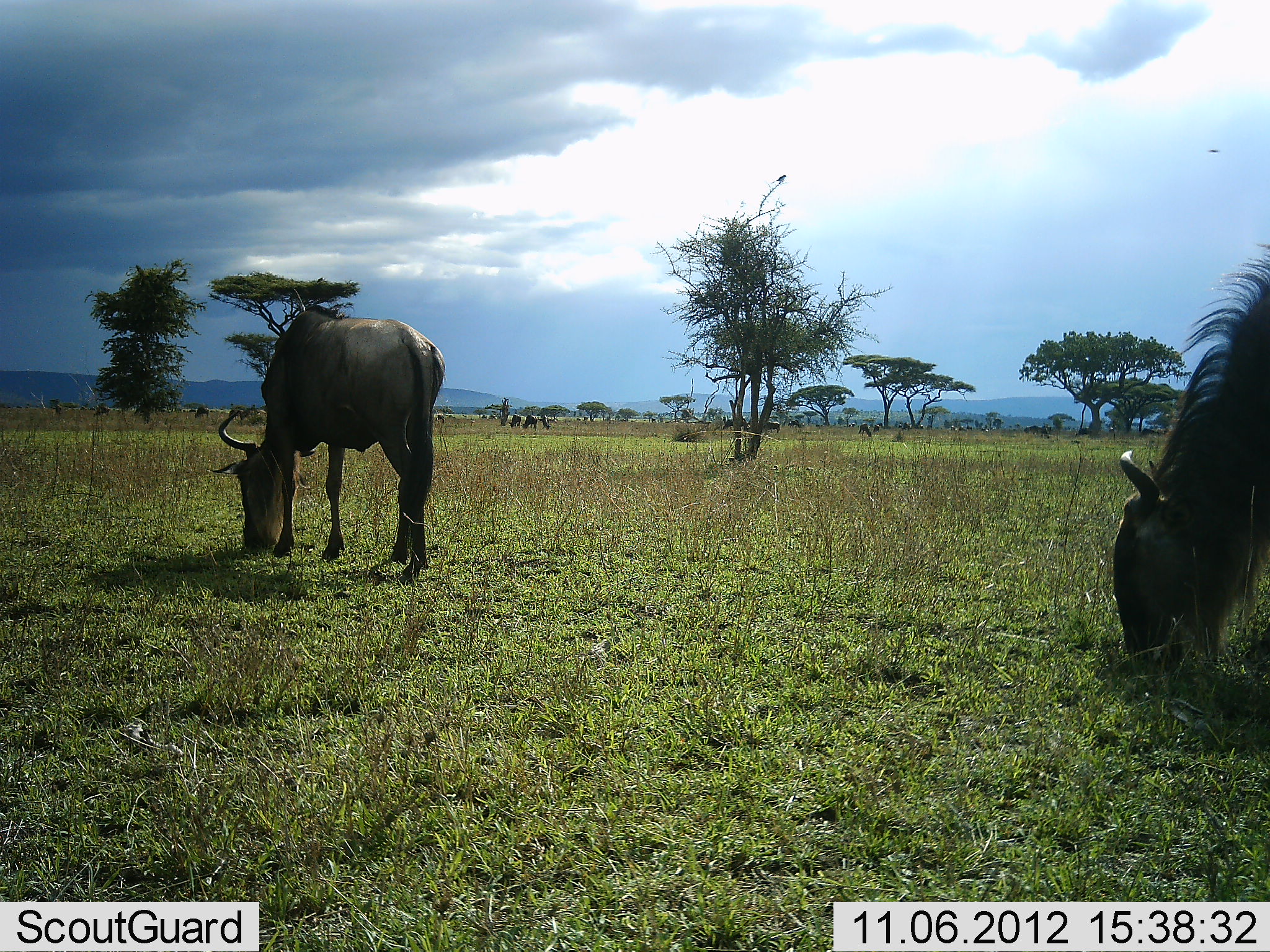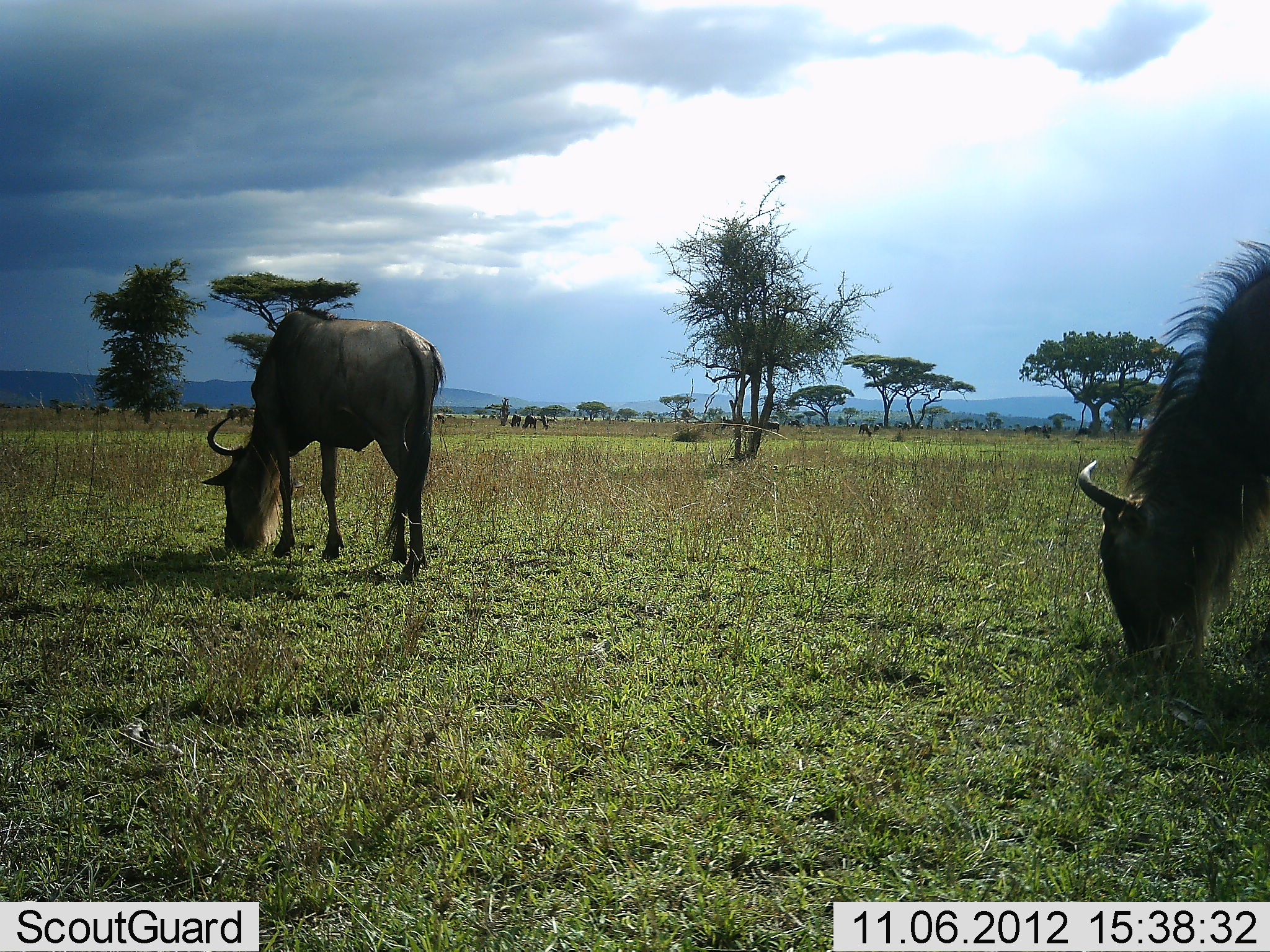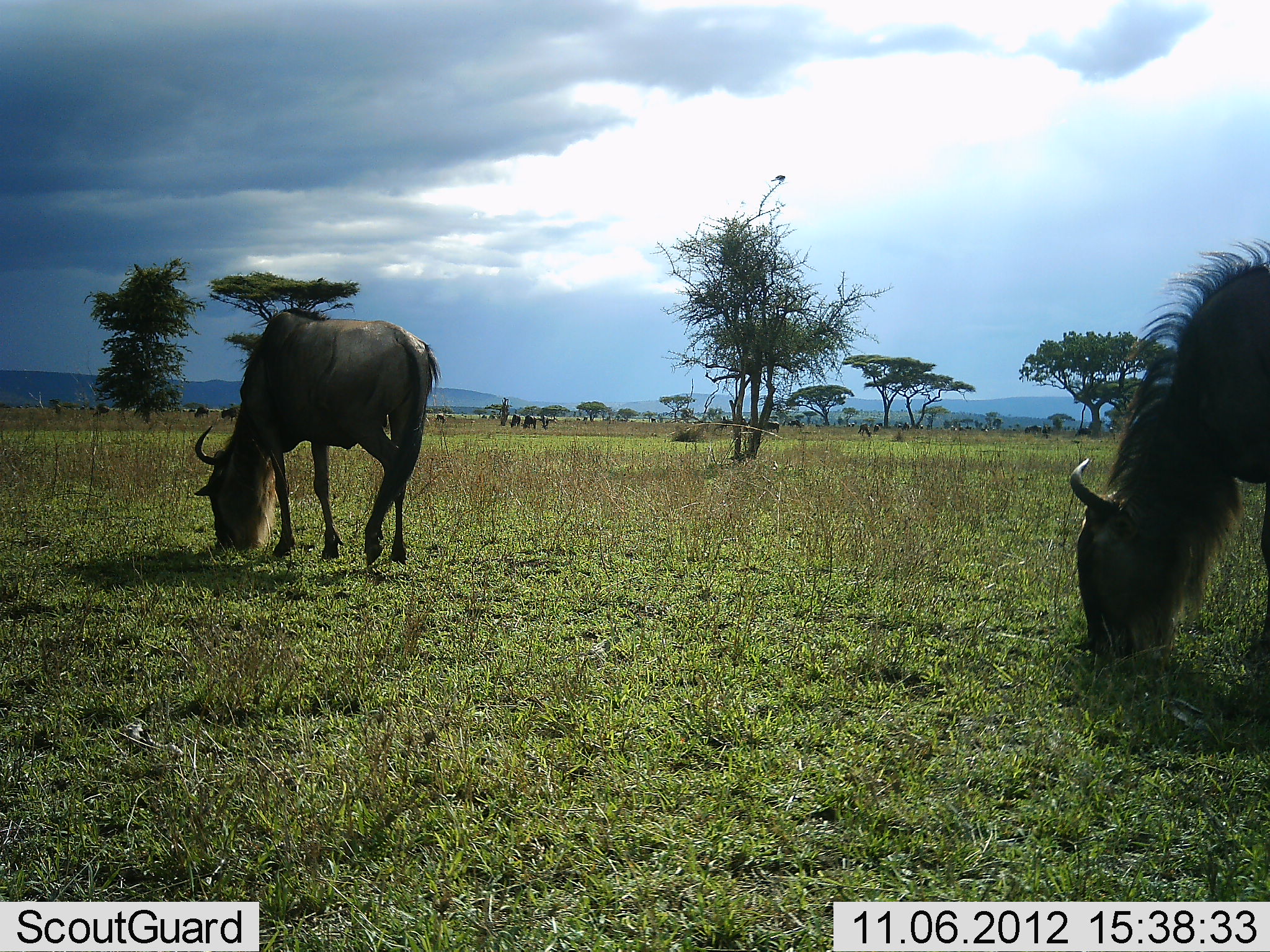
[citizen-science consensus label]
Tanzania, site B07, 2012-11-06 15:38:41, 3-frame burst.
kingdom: Animalia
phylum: Chordata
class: Mammalia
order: Artiodactyla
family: Bovidae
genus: Connochaetes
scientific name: Connochaetes taurinus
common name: blue wildebeest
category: wildebeest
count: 2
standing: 50%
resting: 0%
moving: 20%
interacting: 0%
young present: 0%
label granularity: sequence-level